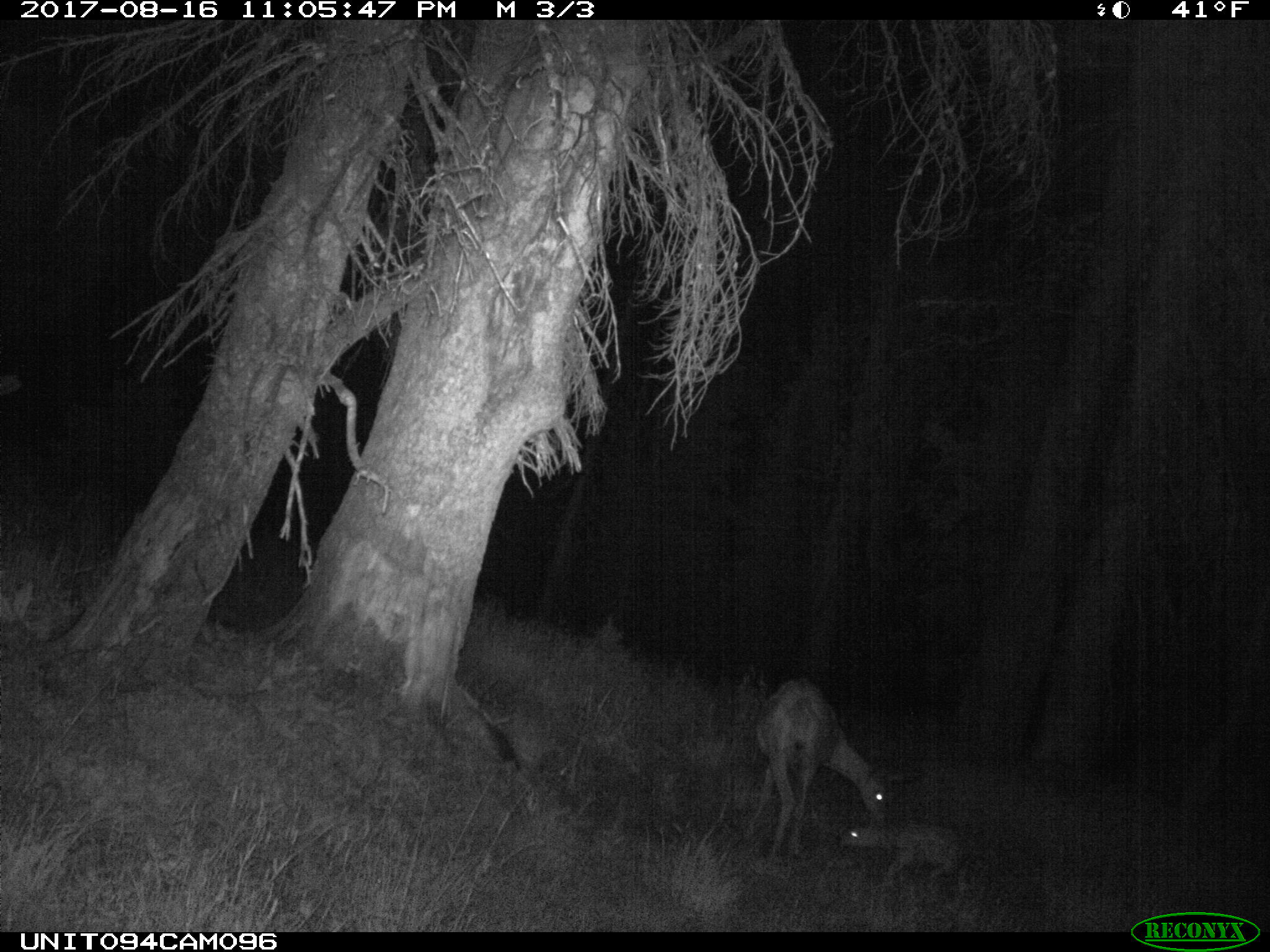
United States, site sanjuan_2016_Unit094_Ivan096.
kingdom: Animalia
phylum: Chordata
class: Mammalia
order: Artiodactyla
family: Cervidae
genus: Odocoileus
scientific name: Odocoileus hemionus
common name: mule deer